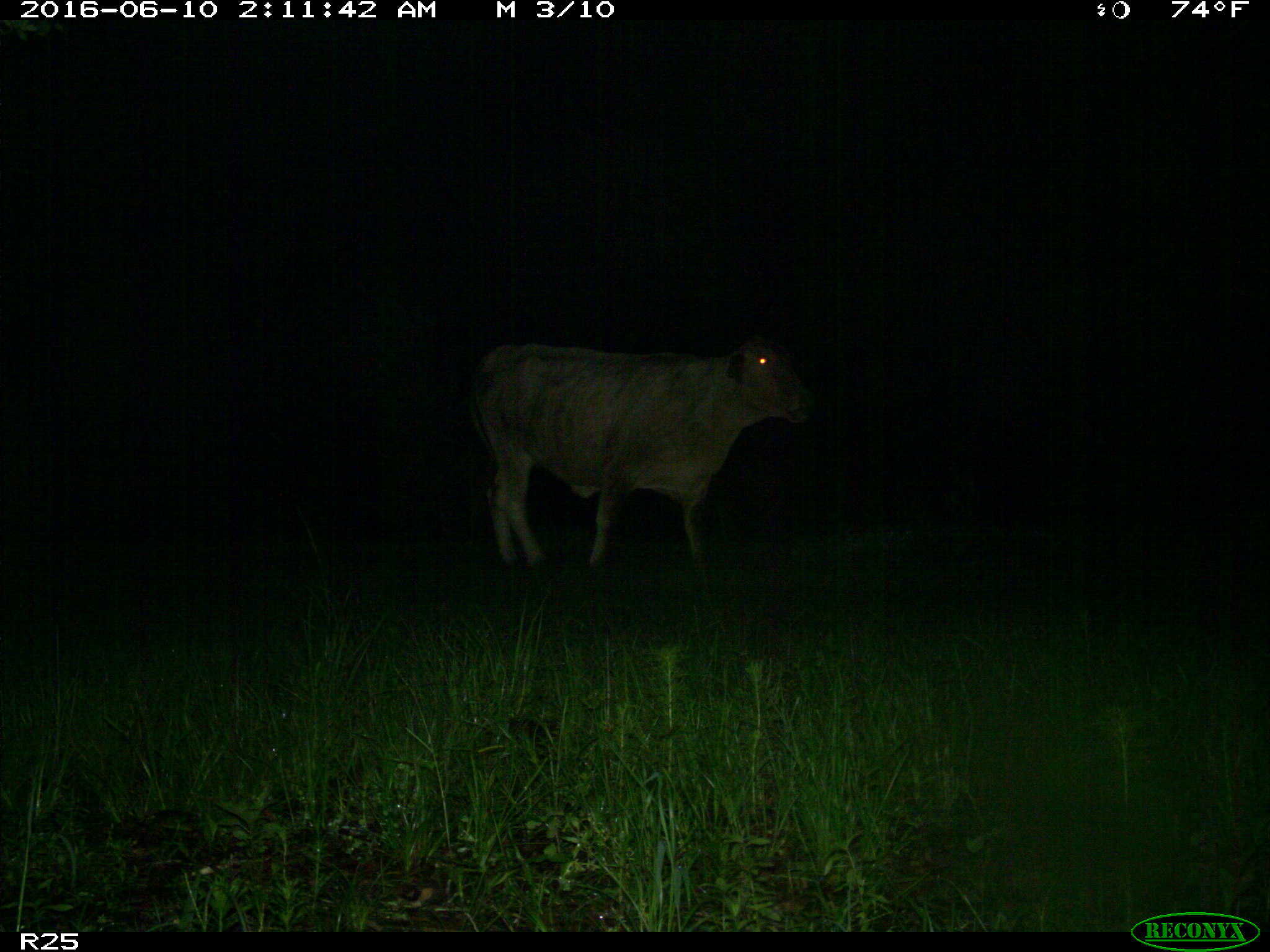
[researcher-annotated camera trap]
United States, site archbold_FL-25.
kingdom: Animalia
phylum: Chordata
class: Mammalia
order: Artiodactyla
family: Bovidae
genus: Bos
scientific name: Bos taurus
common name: domestic cow